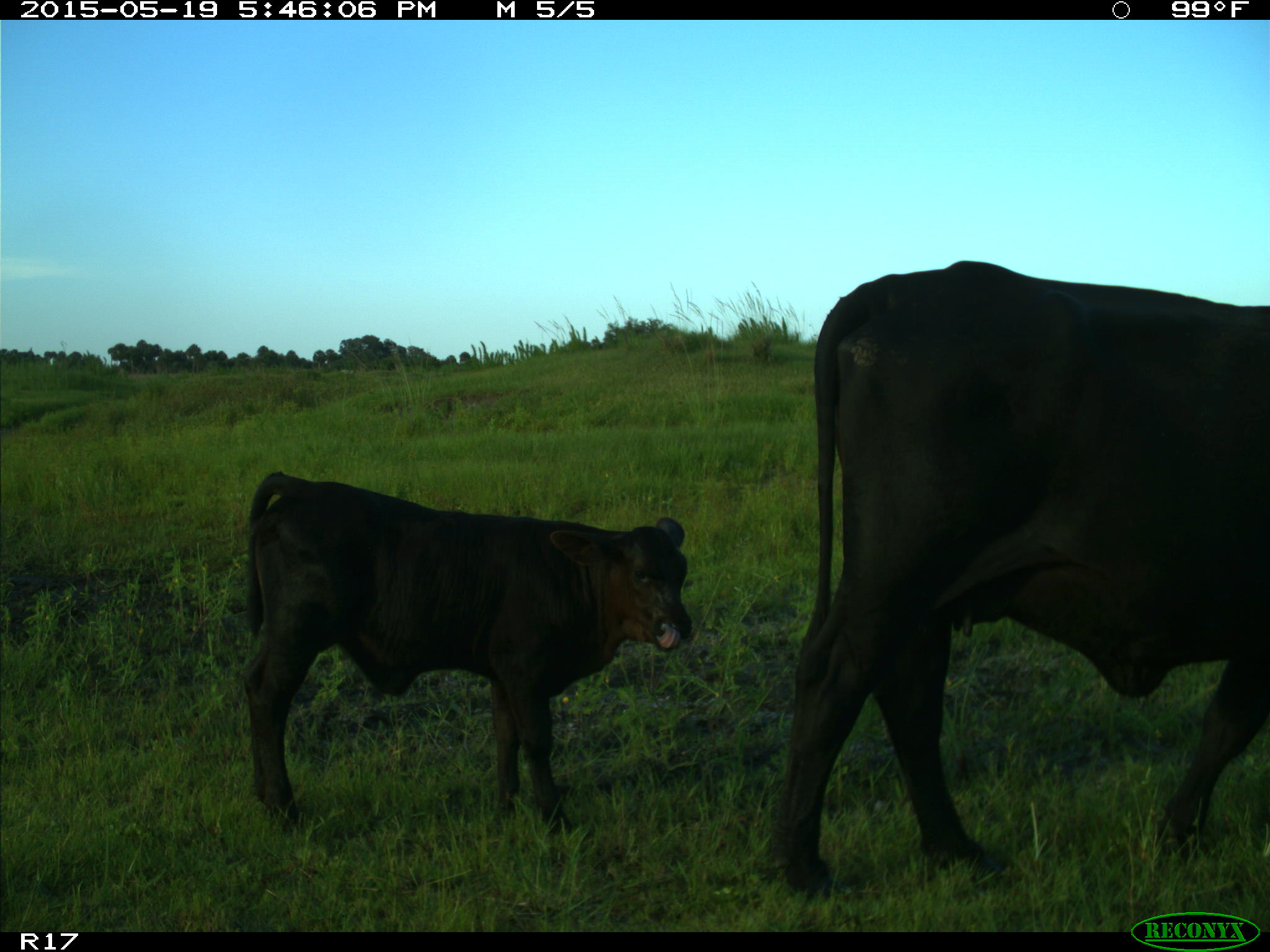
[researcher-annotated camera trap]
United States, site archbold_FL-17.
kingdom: Animalia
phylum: Chordata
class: Mammalia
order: Artiodactyla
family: Bovidae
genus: Bos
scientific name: Bos taurus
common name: domestic cow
Bos taurus (domestic cow).